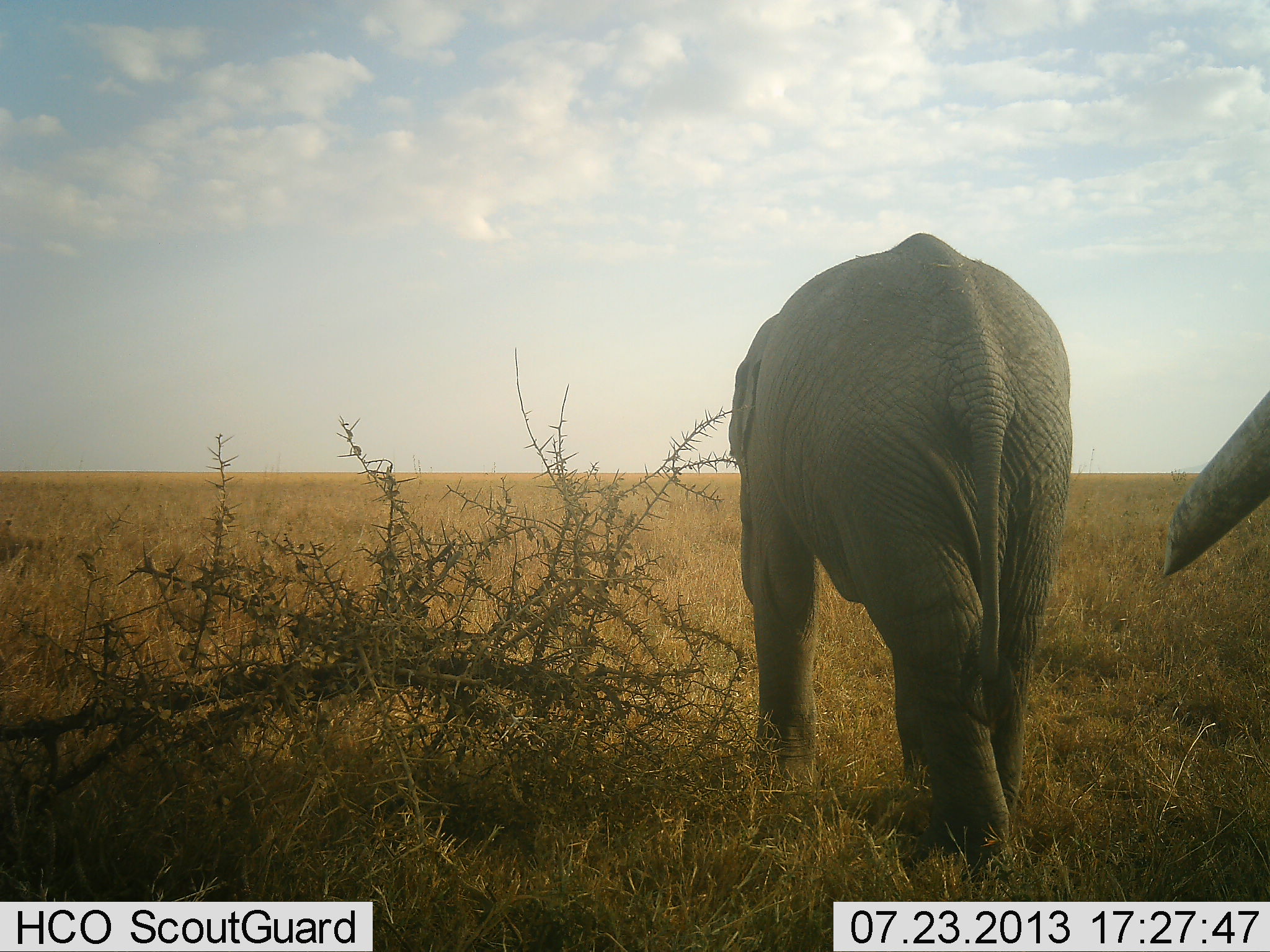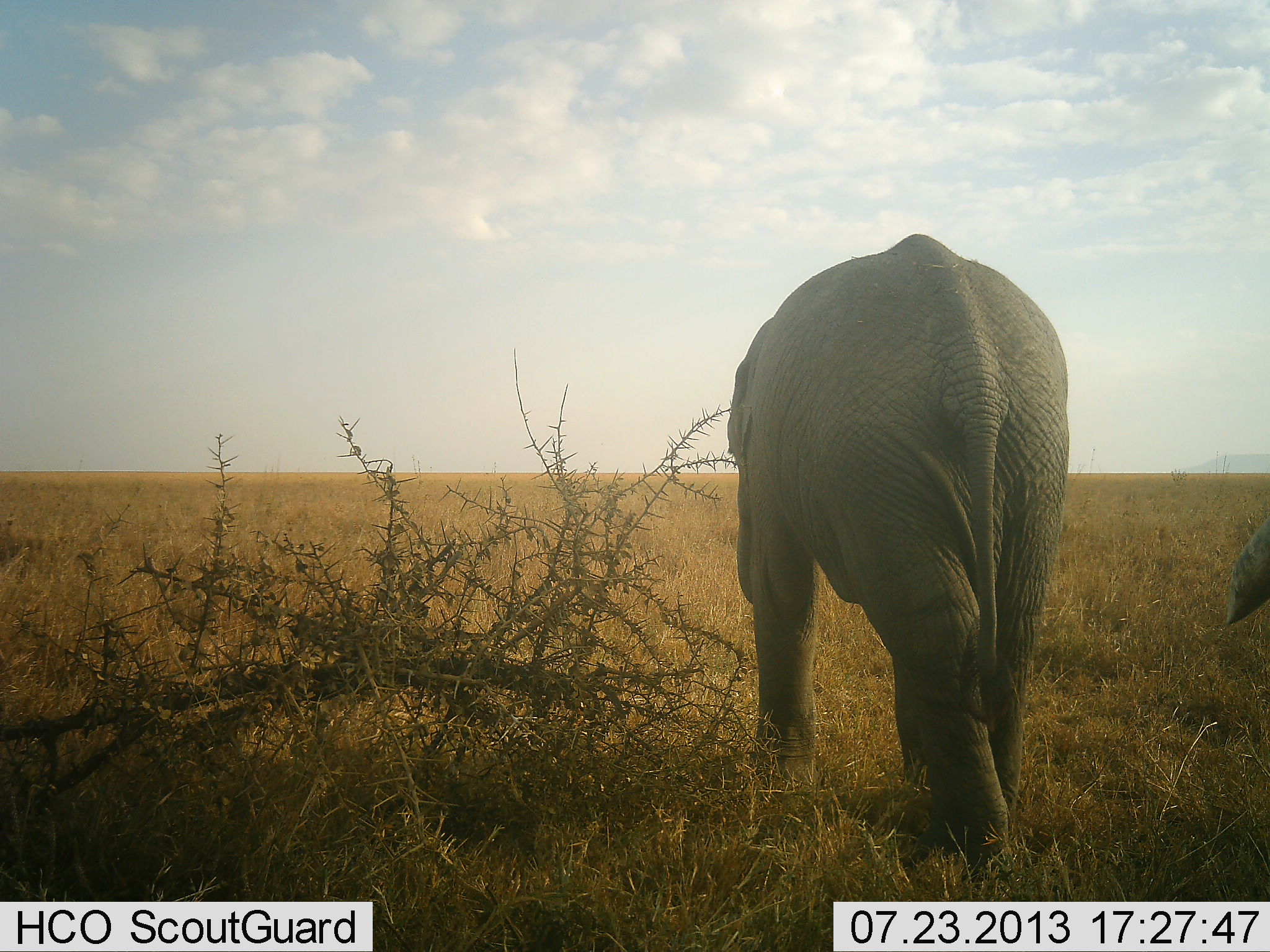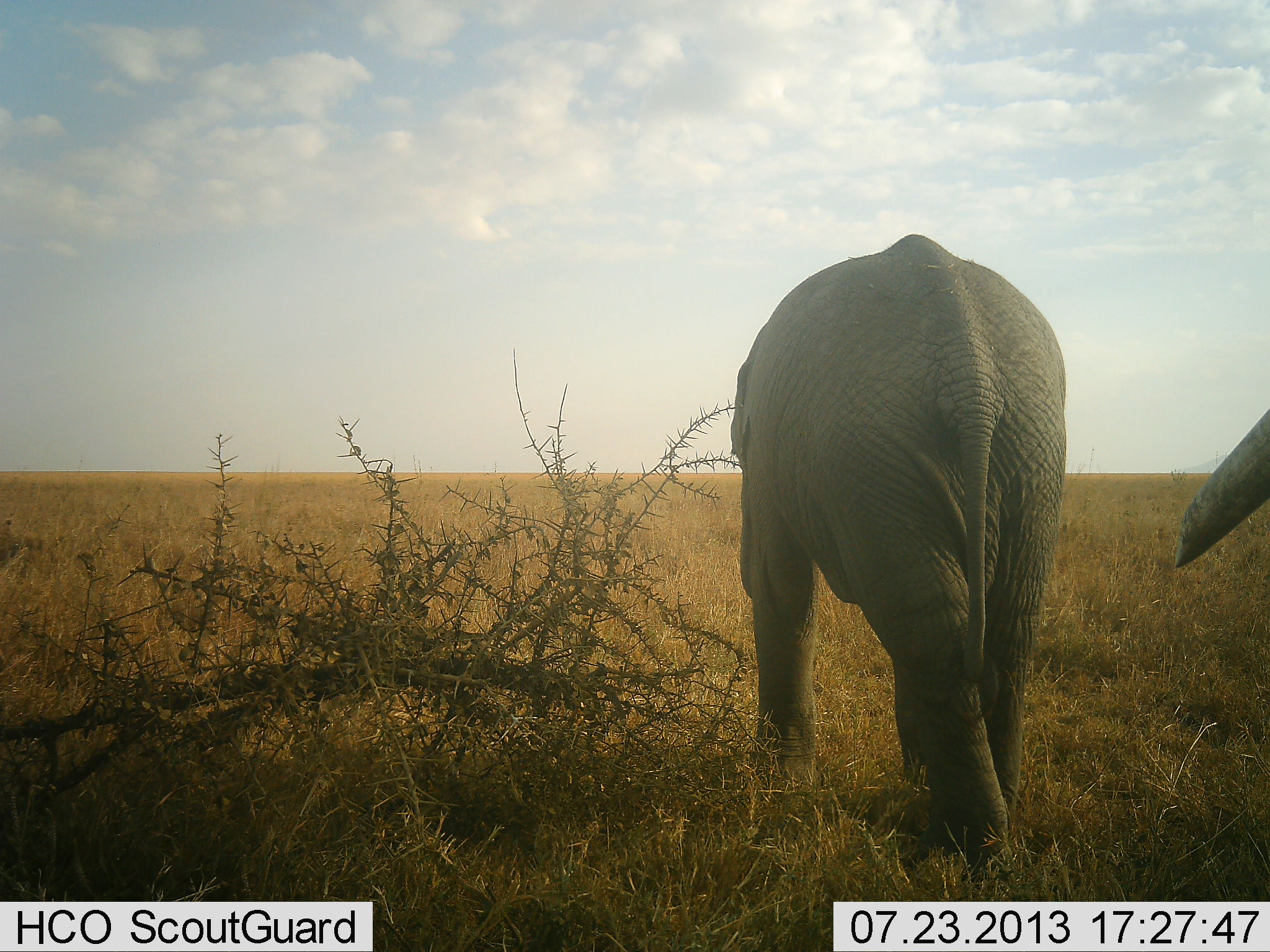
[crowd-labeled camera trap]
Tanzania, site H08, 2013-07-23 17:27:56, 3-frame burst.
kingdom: Animalia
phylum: Chordata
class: Mammalia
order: Proboscidea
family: Elephantidae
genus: Loxodonta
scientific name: Loxodonta africana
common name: african bush elephant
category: elephant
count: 2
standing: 80%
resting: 0%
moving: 20%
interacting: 0%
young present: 10%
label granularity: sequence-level